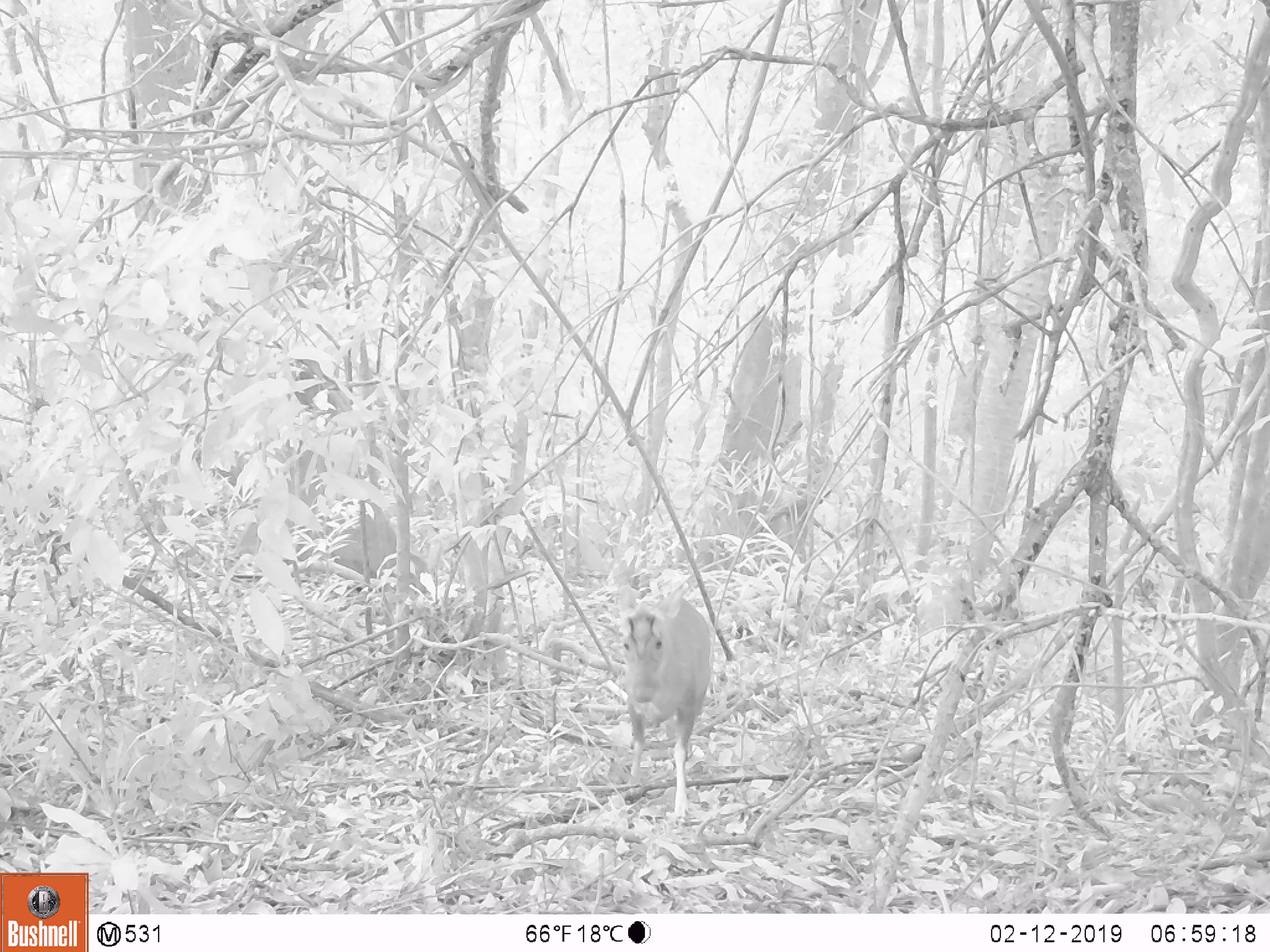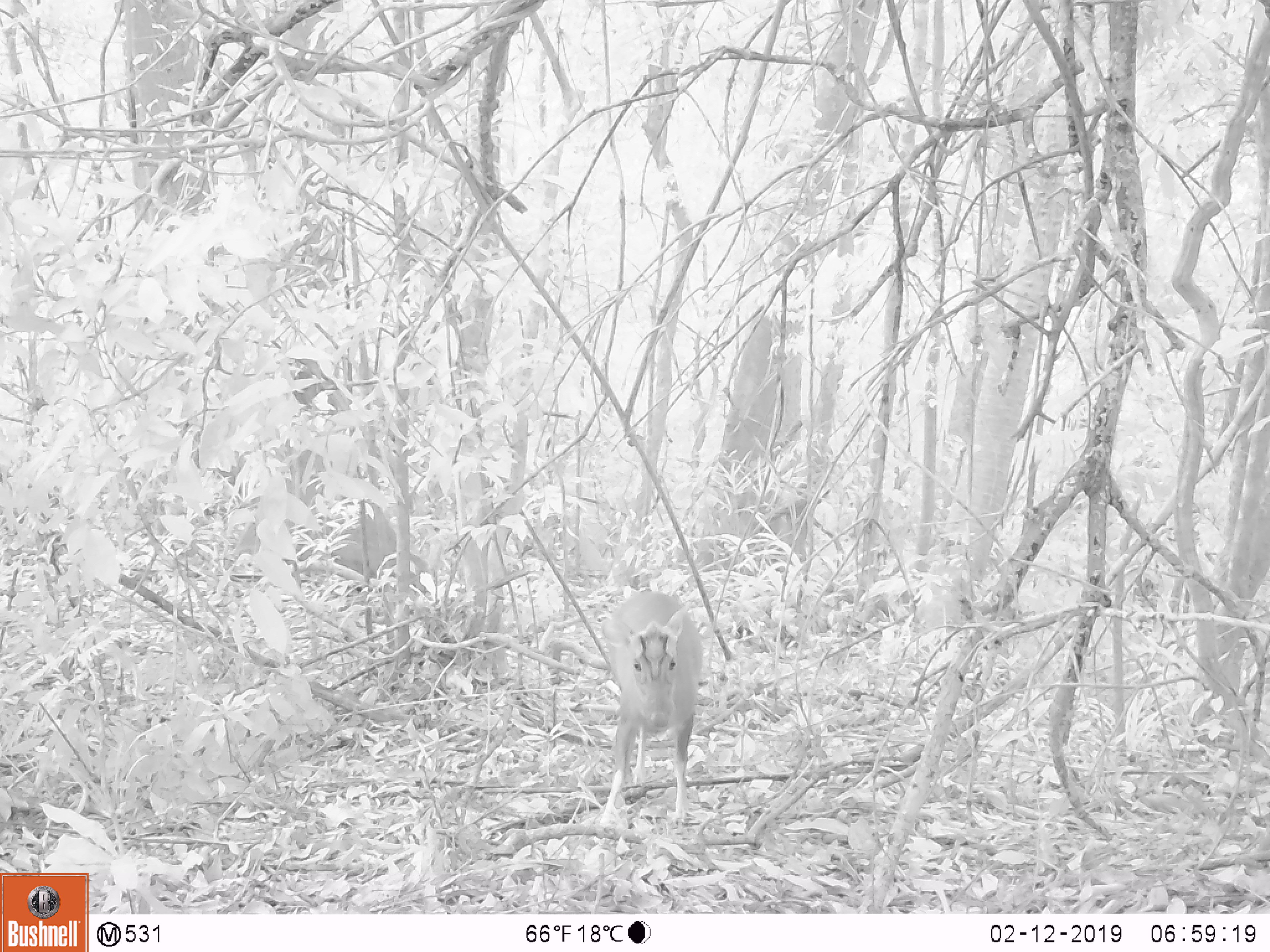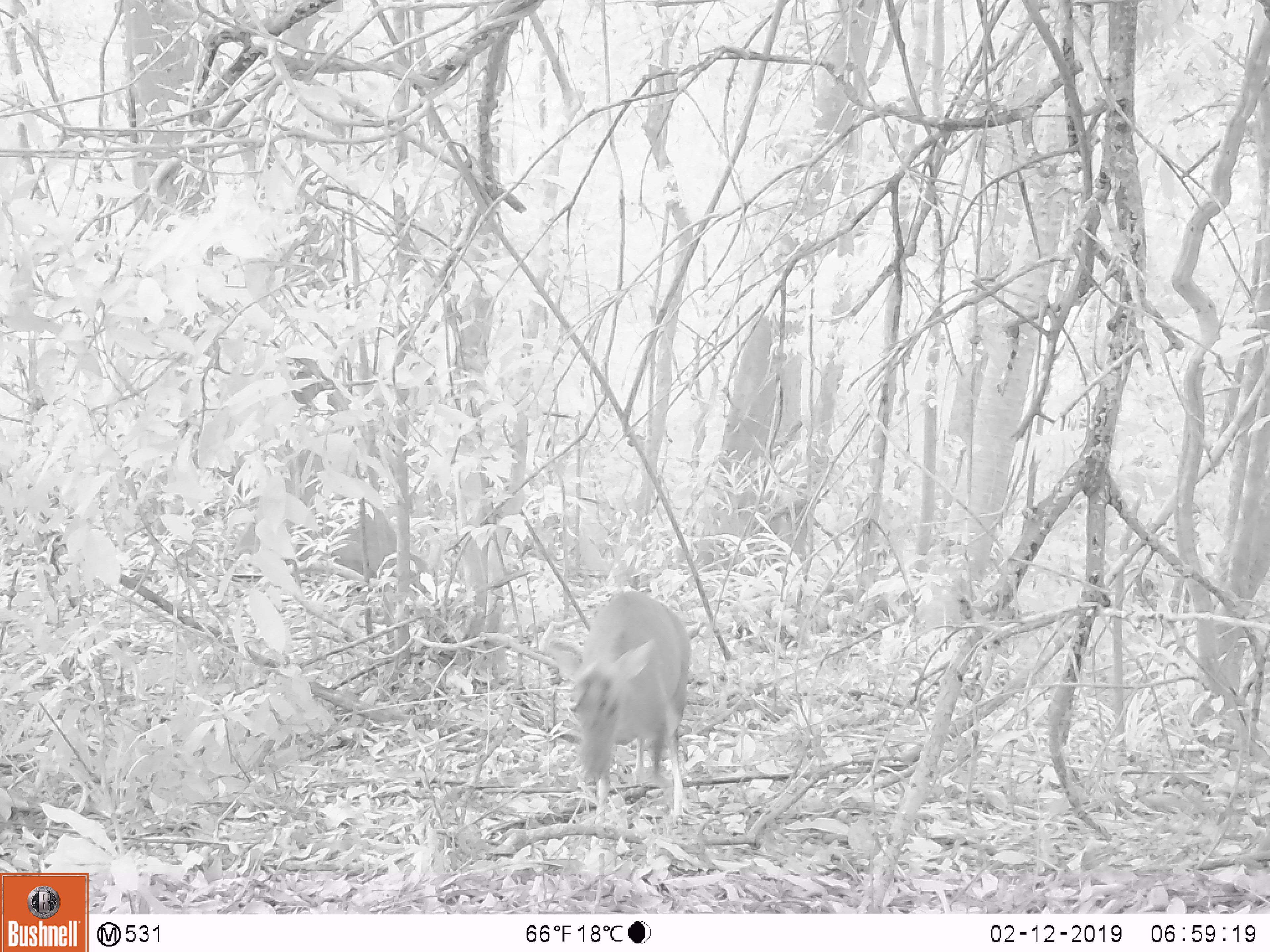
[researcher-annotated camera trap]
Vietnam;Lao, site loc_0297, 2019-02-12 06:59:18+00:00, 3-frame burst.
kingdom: Animalia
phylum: Chordata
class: Mammalia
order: Artiodactyla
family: Cervidae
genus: Muntiacus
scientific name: Muntiacus rooseveltorum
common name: roosevelt's muntjac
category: roosevelts muntjac group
Roosevelts muntjac group (roosevelt's muntjac) (Muntiacus rooseveltorum). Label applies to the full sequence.